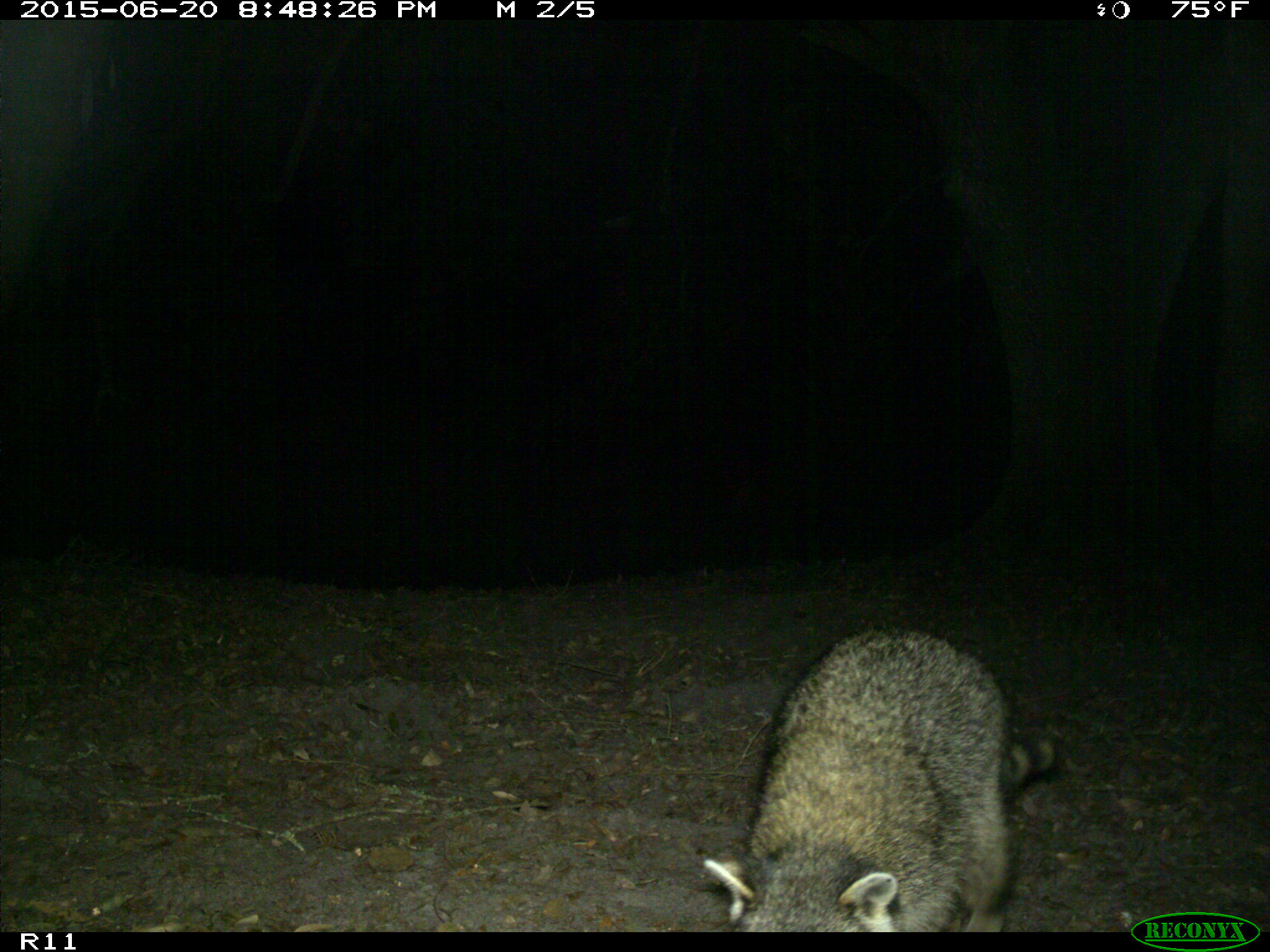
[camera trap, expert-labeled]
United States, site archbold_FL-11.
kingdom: Animalia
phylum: Chordata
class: Mammalia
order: Carnivora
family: Procyonidae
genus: Procyon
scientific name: Procyon lotor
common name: common raccoon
Procyon lotor (common raccoon).